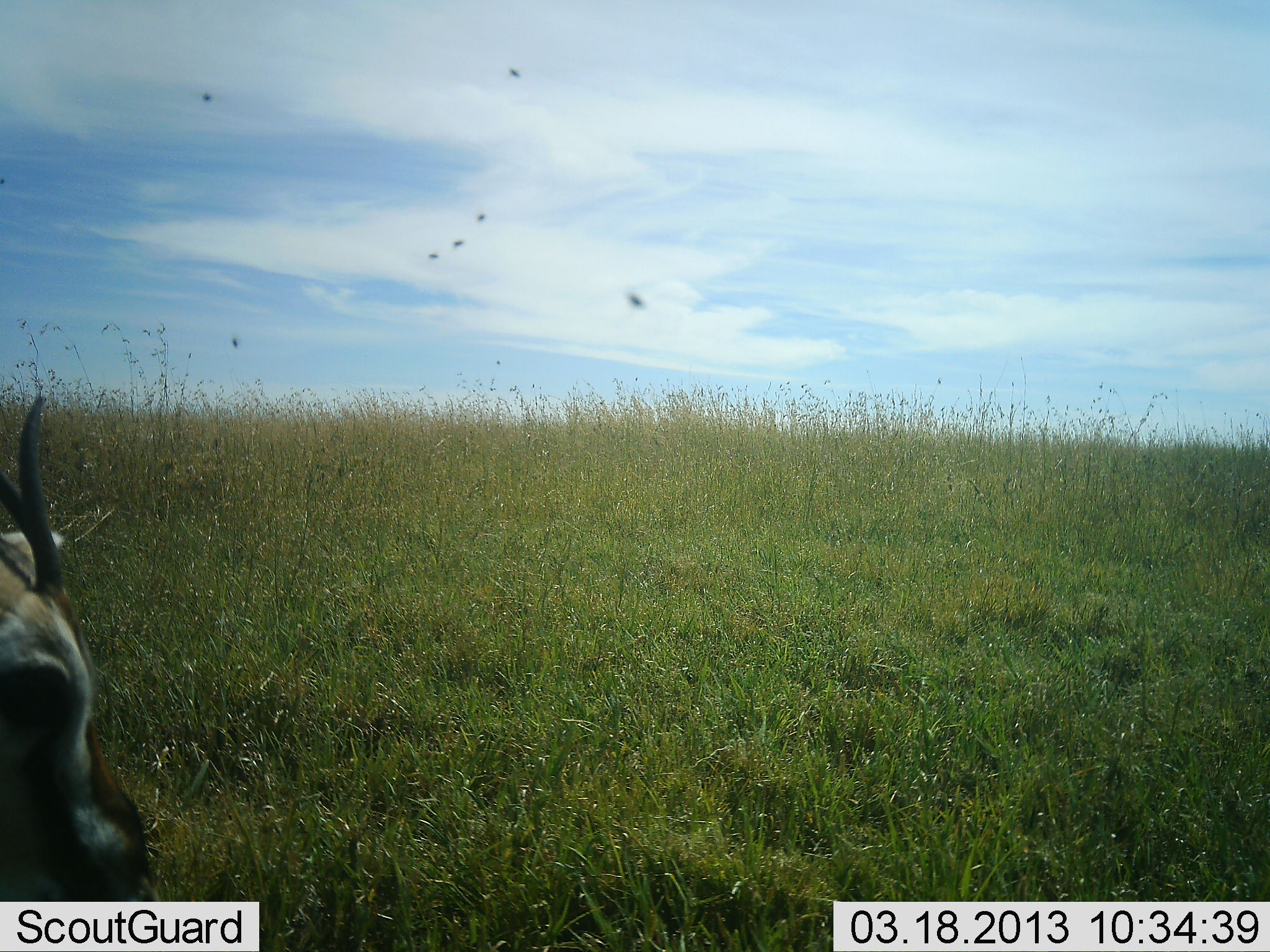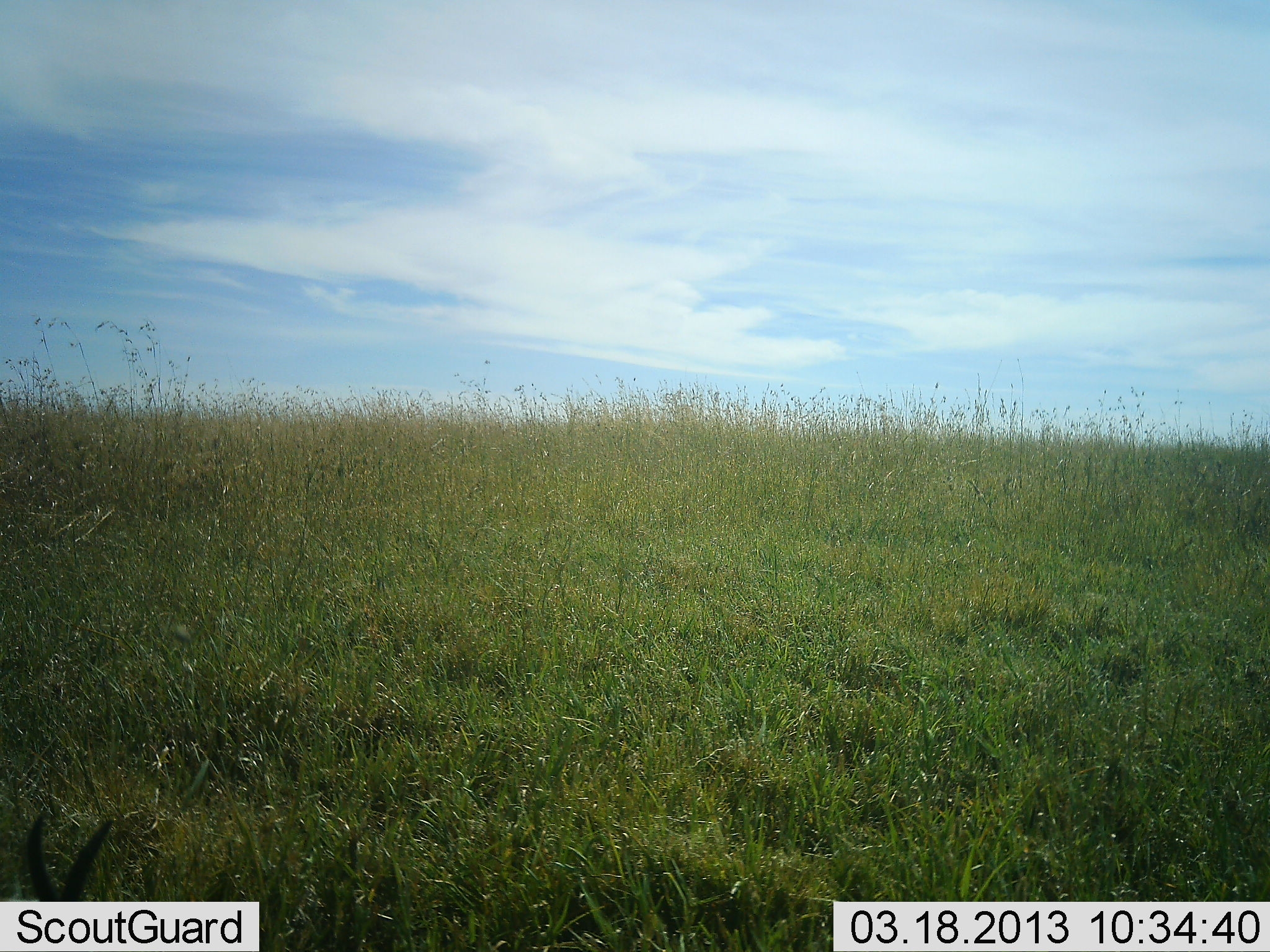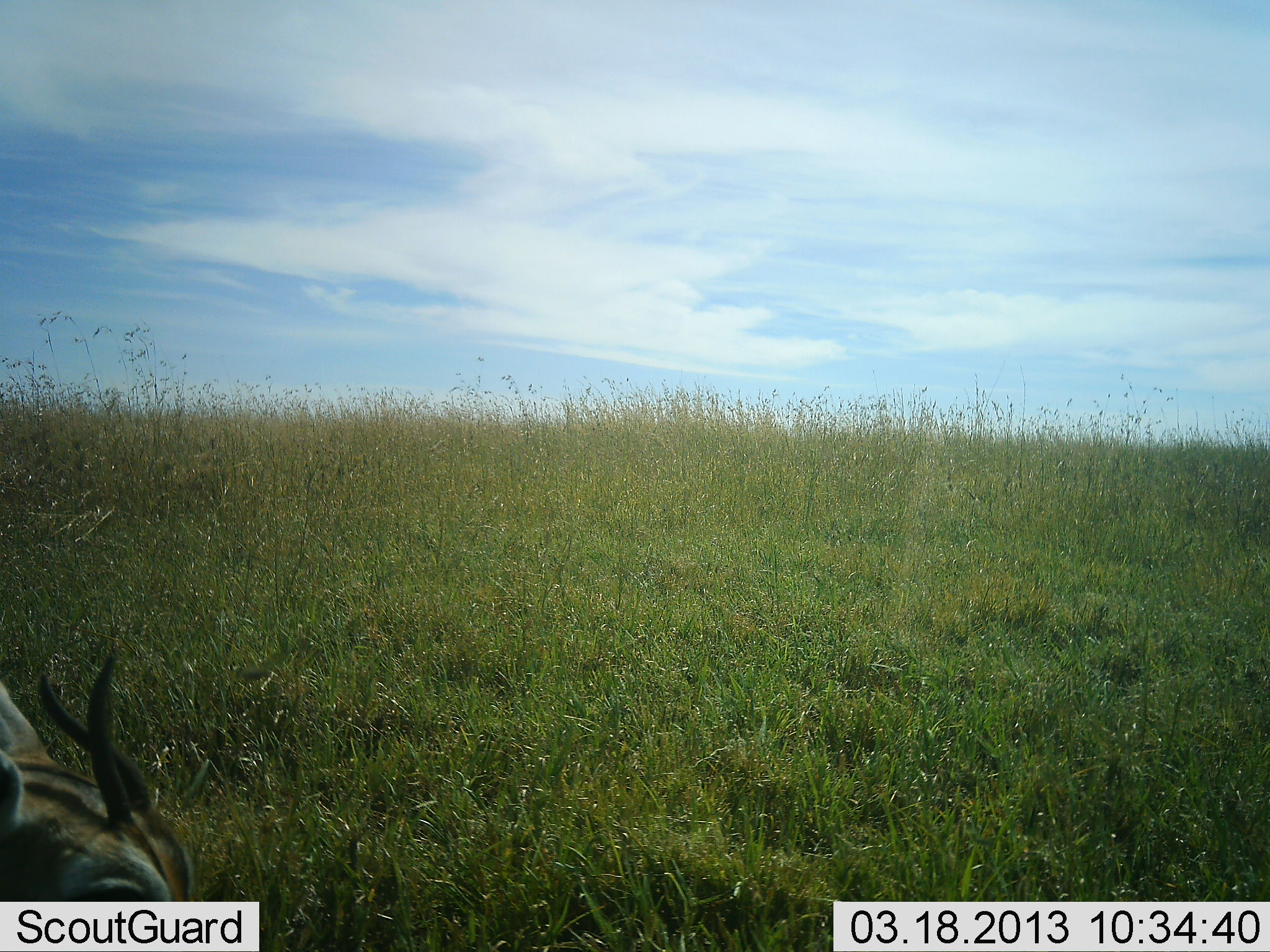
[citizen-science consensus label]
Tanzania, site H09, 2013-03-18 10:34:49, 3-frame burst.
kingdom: Animalia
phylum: Chordata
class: Mammalia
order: Artiodactyla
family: Bovidae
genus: Eudorcas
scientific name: Eudorcas thomsonii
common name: thomson's gazelle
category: gazellethomsons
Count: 1.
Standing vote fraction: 48%.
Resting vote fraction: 5%.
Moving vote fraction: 14%.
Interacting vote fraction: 0%.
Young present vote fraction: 0%.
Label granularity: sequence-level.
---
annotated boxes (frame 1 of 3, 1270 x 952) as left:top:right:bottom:
animal: 0:390:156:902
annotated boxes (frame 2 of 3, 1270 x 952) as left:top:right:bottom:
animal: 0:808:114:901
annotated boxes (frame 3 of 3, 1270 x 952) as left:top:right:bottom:
animal: 0:650:193:901